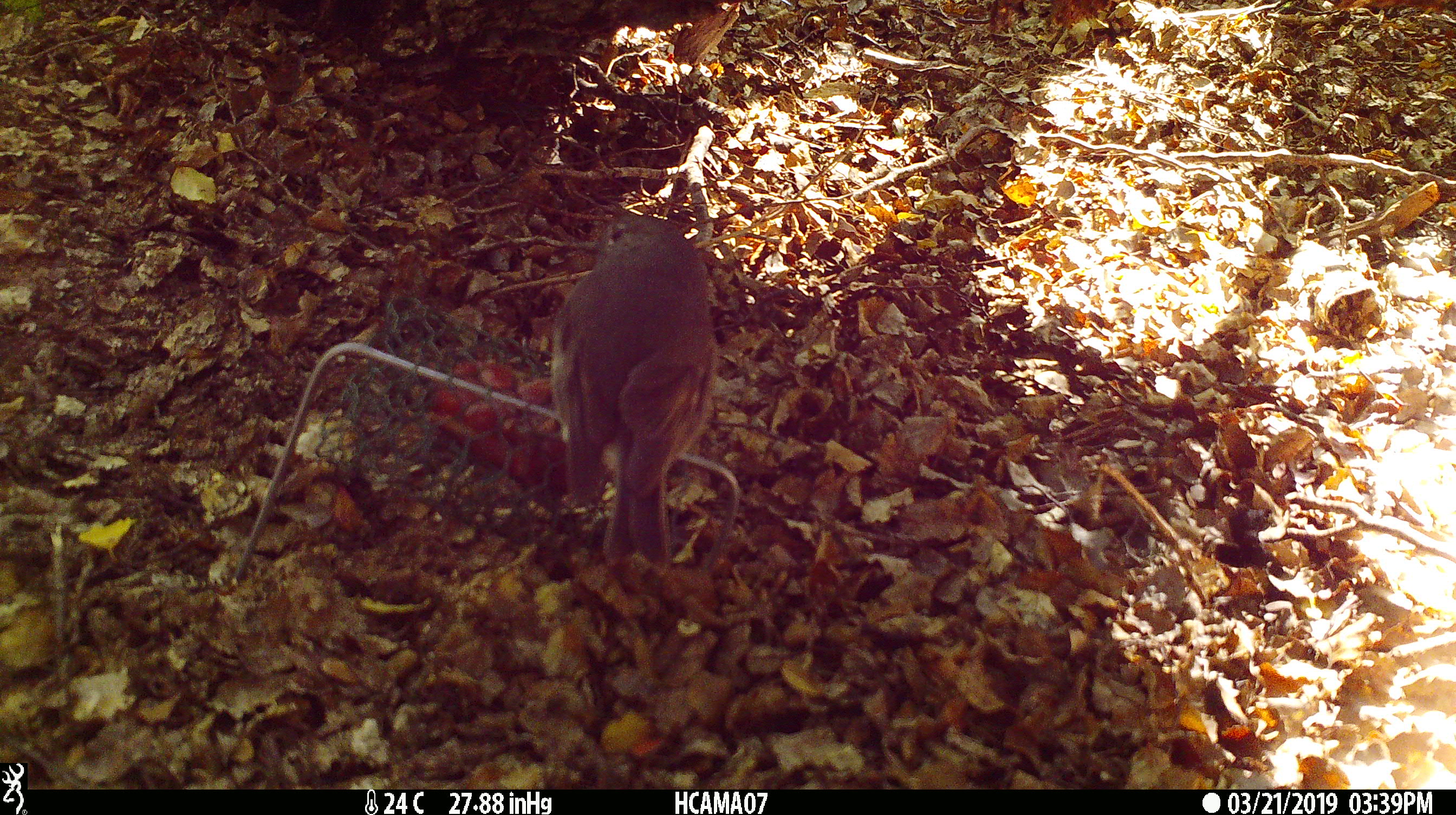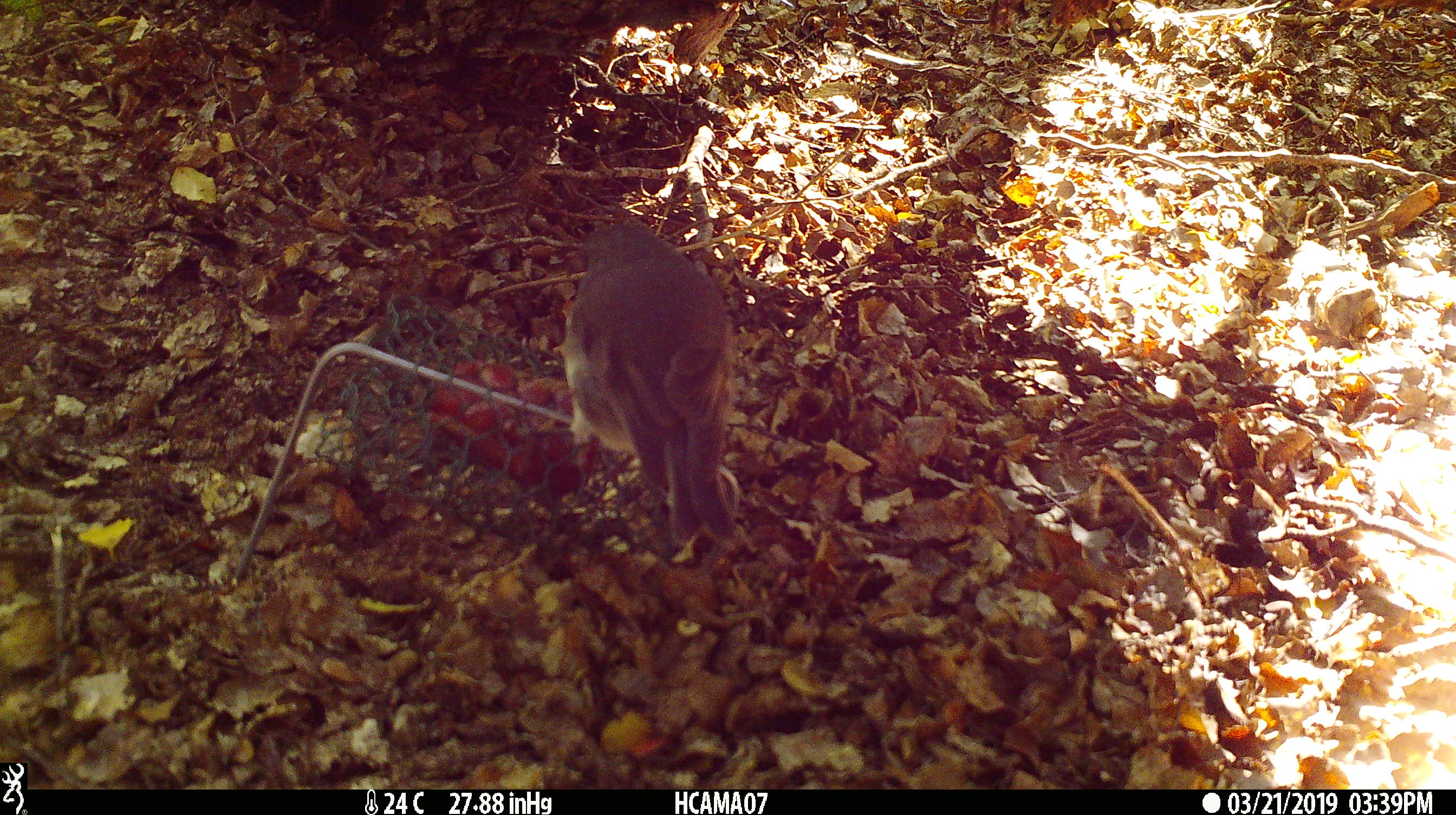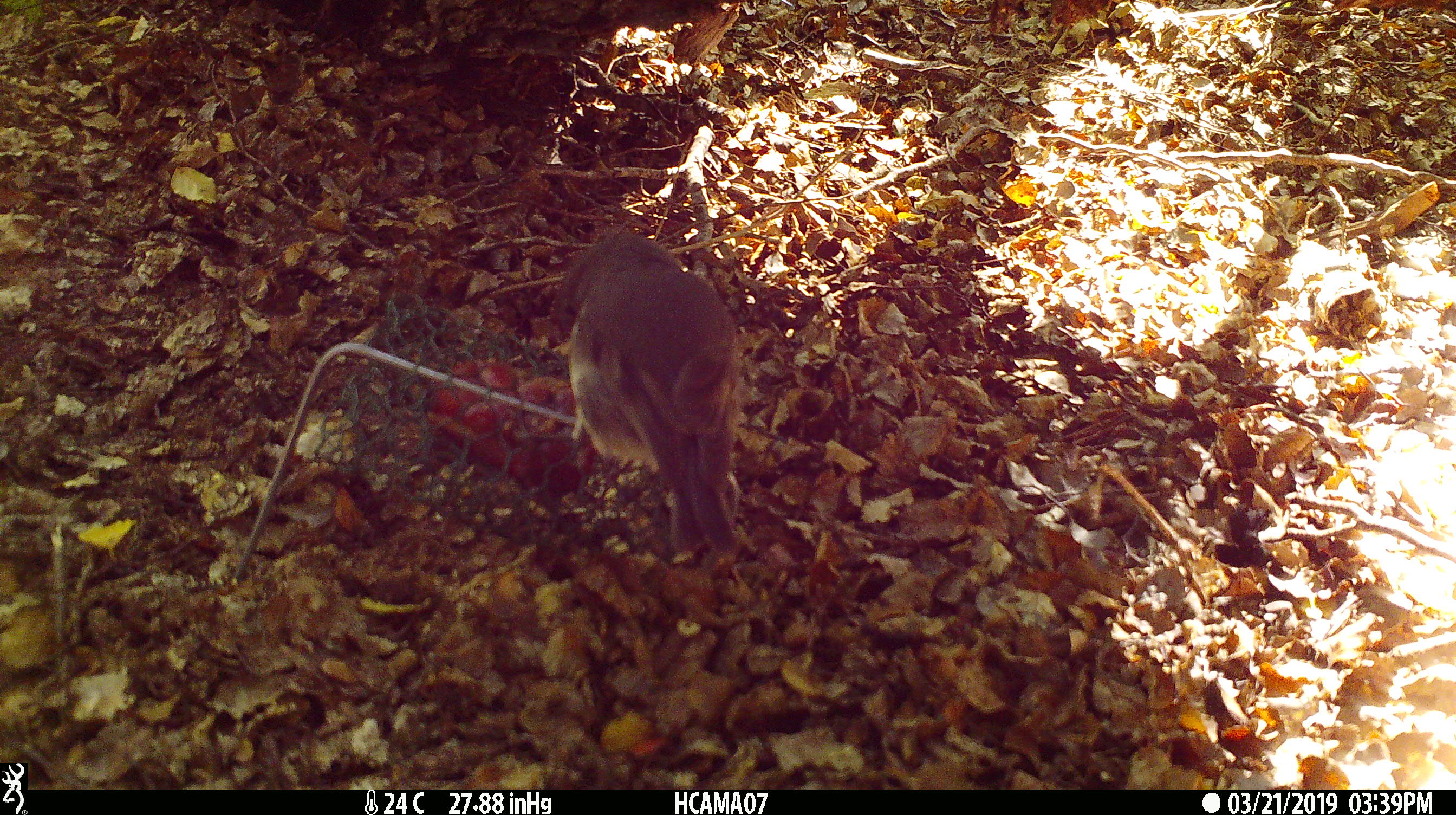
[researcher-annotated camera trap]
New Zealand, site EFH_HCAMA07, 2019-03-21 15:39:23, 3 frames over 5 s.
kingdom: Animalia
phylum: Chordata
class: Aves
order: Passeriformes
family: Petroicidae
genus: Petroica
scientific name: Petroica australis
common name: new zealand robin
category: robin